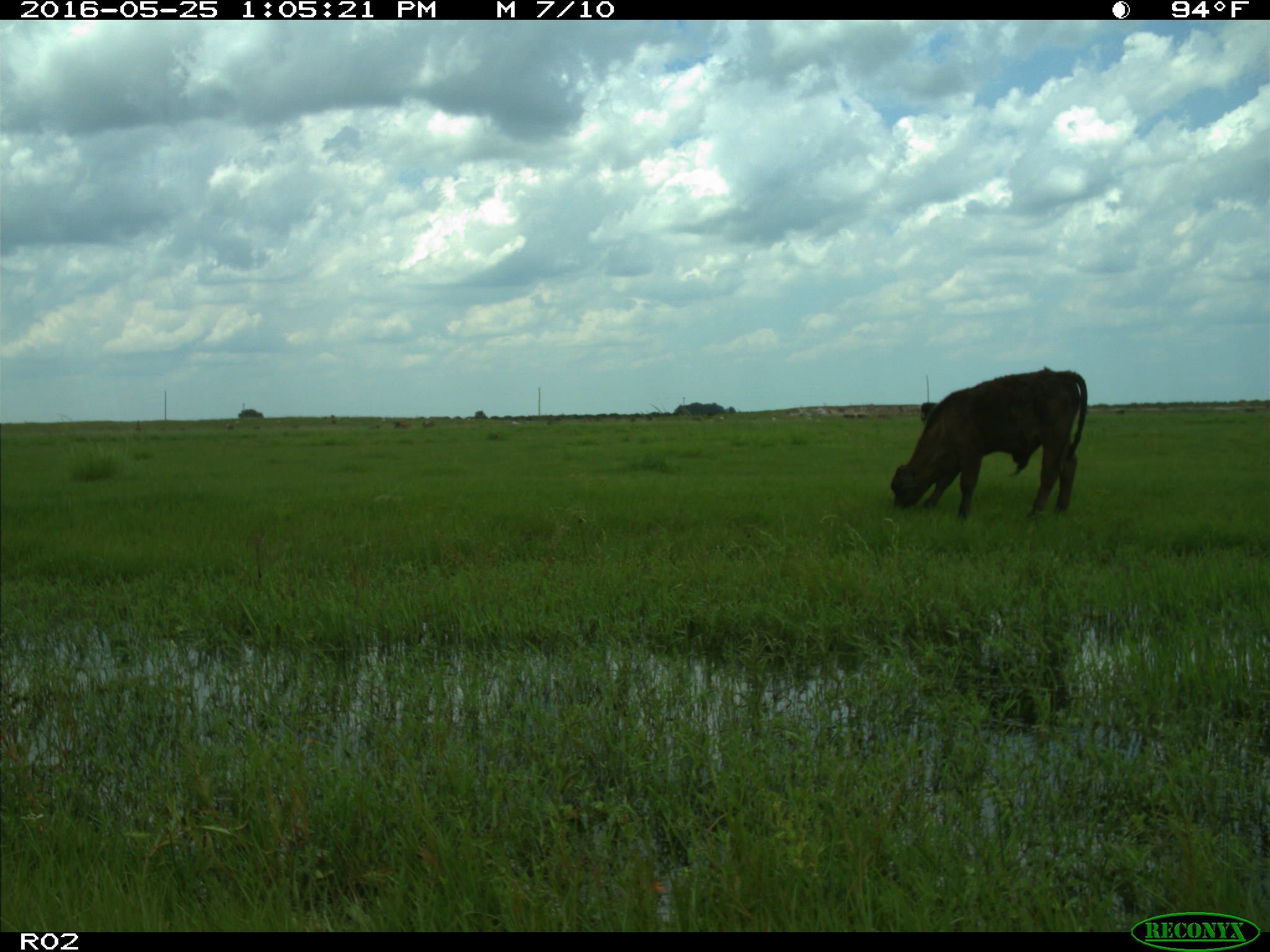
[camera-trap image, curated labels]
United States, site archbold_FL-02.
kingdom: Animalia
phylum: Chordata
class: Mammalia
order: Artiodactyla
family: Bovidae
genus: Bos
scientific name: Bos taurus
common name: domestic cow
Bos taurus (domestic cow).